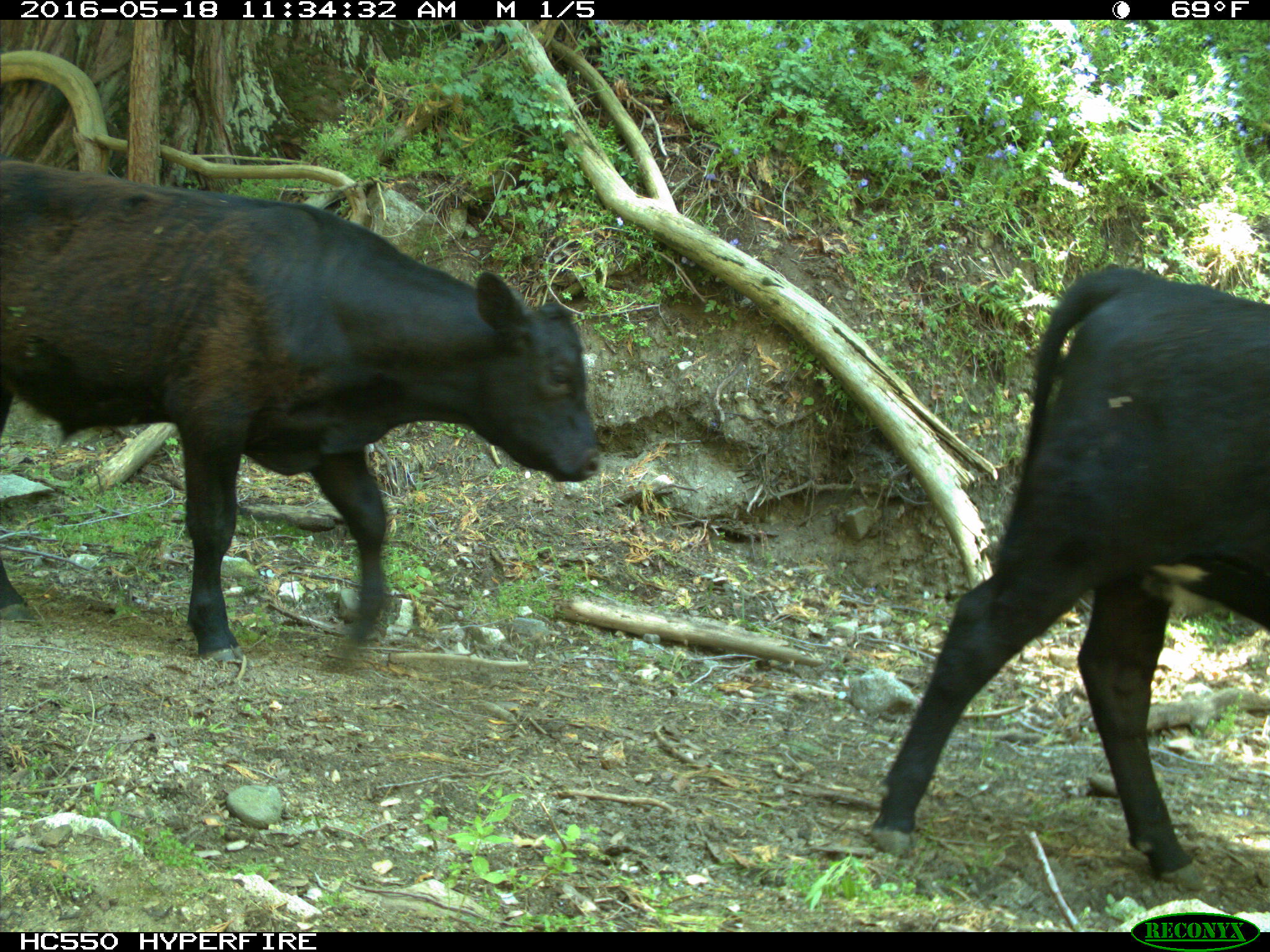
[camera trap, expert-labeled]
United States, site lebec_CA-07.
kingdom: Animalia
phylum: Chordata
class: Mammalia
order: Artiodactyla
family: Bovidae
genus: Bos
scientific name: Bos taurus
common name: domestic cow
Bos taurus (domestic cow).